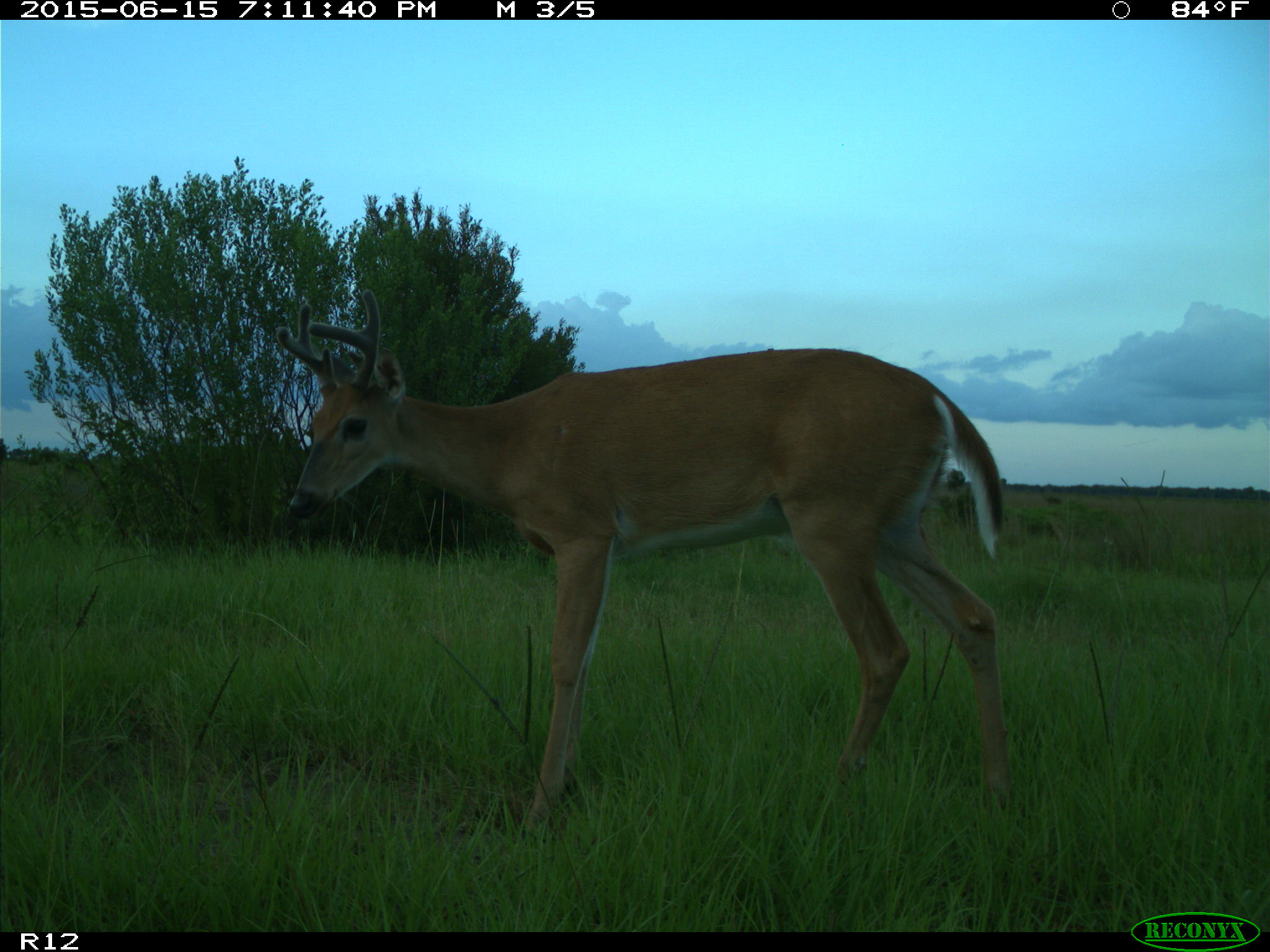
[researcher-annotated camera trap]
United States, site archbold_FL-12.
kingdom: Animalia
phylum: Chordata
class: Mammalia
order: Artiodactyla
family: Cervidae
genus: Odocoileus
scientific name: Odocoileus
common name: deer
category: unidentified deer